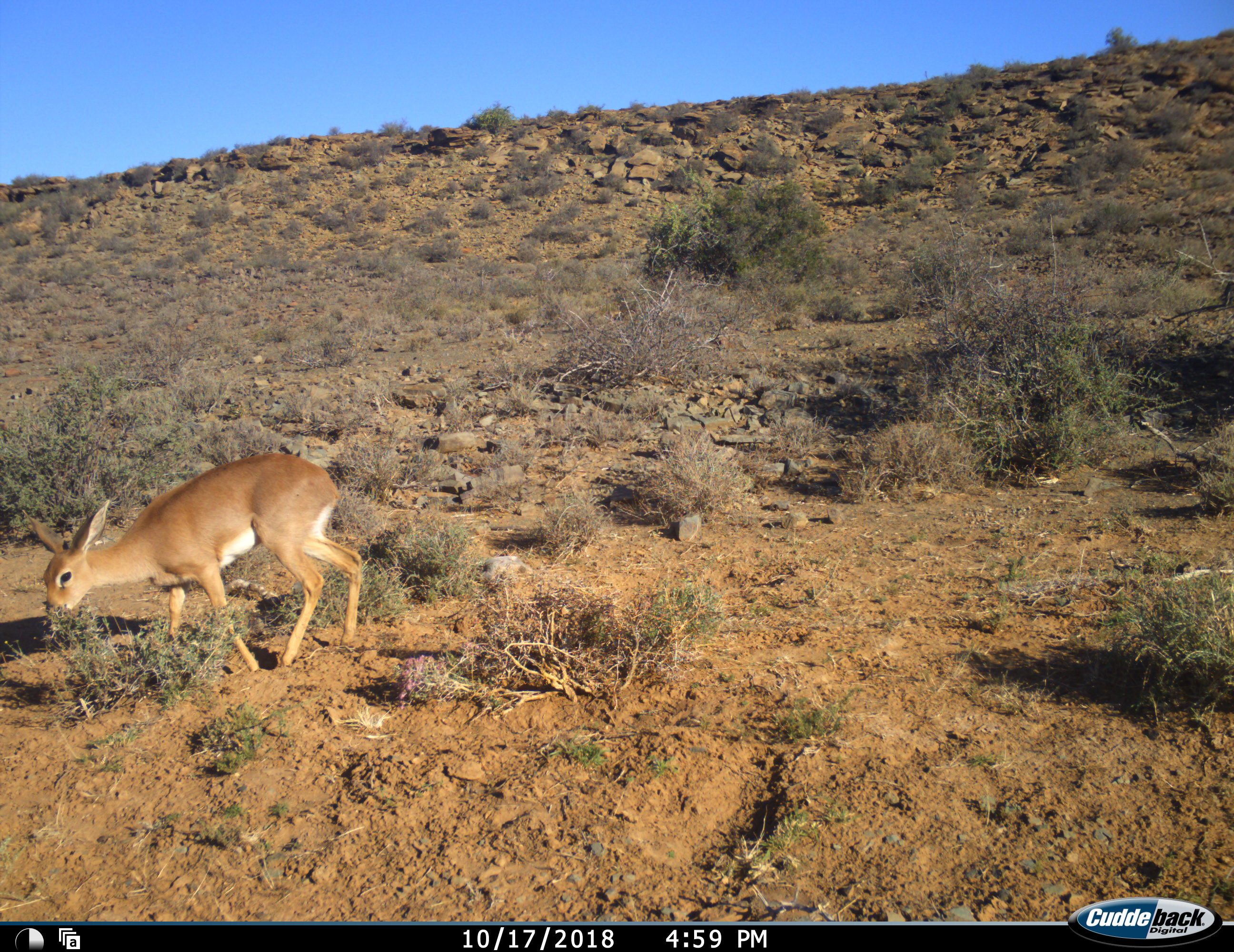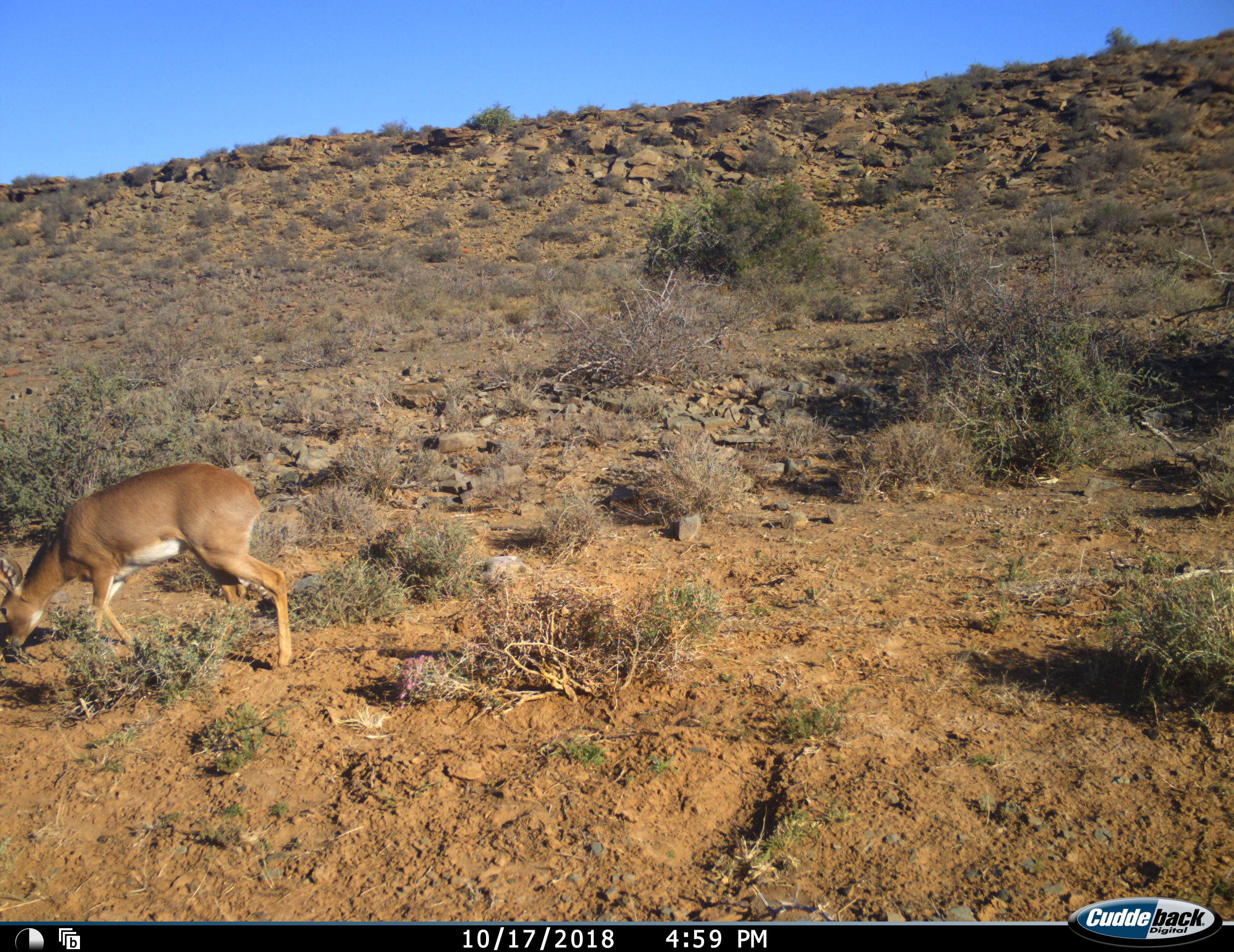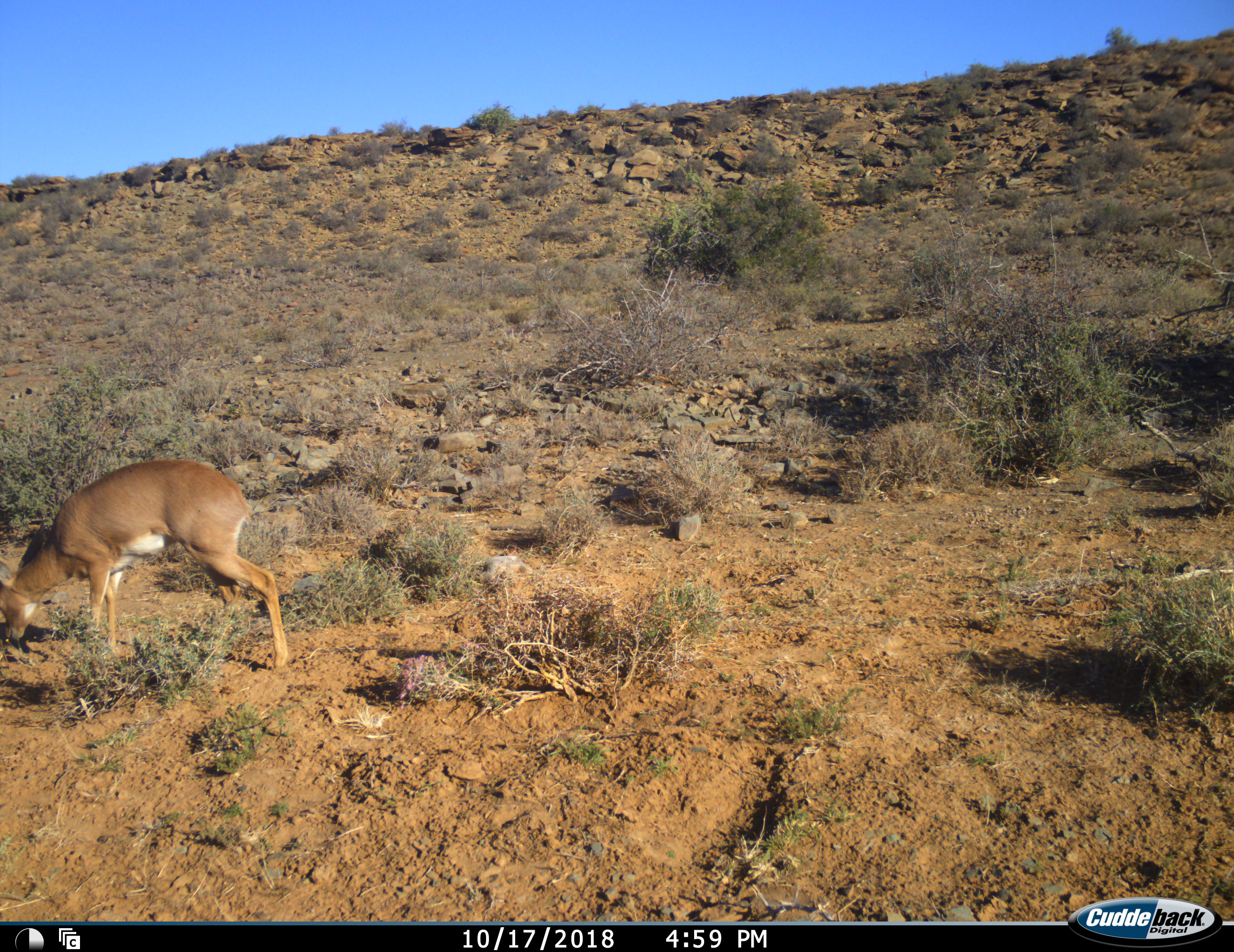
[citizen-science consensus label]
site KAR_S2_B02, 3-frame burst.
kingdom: Animalia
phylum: Chordata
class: Mammalia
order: Artiodactyla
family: Bovidae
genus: Raphicerus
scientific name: Raphicerus campestris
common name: steenbok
Steenbok (Raphicerus campestris), count 1. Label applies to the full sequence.